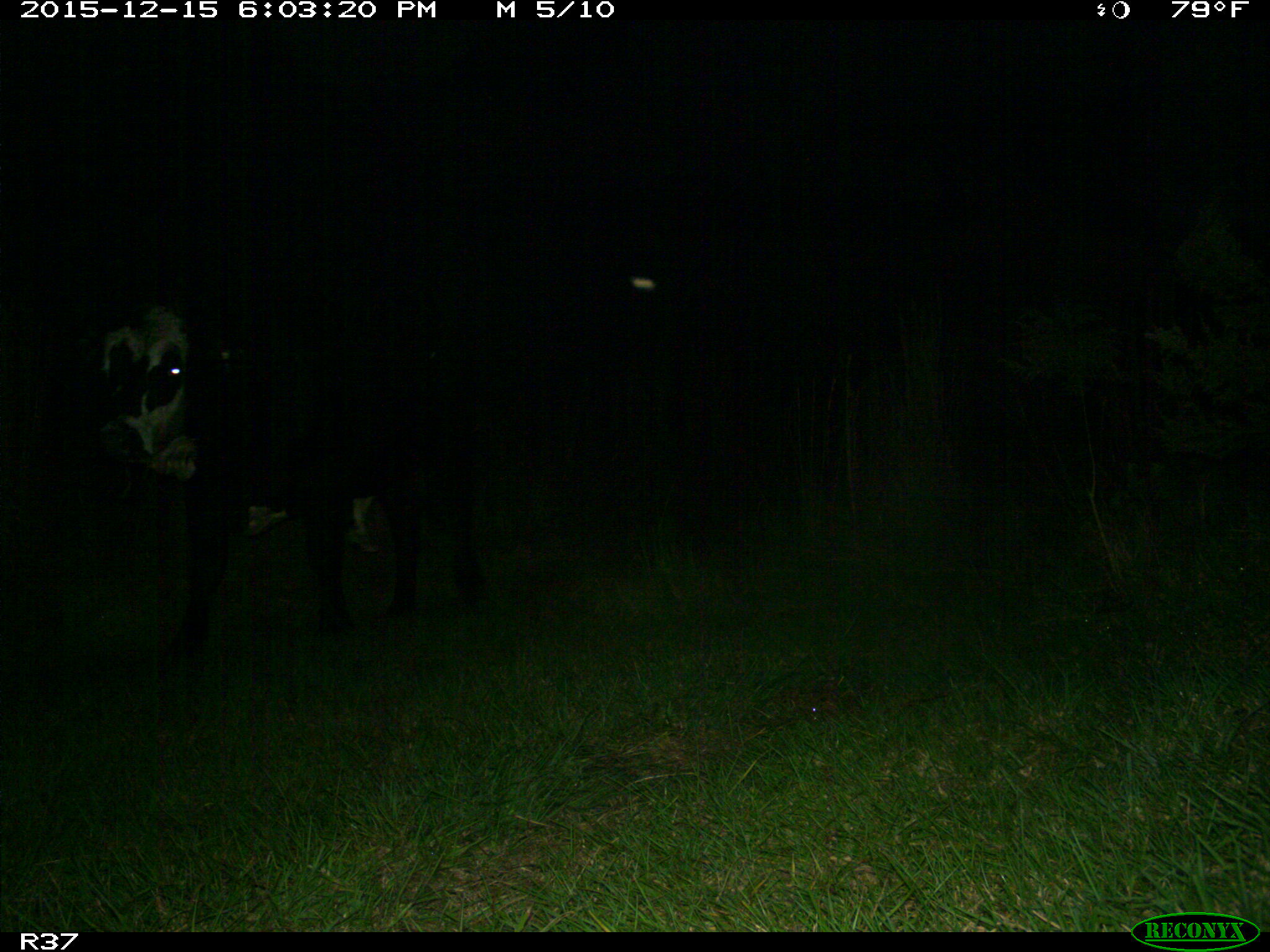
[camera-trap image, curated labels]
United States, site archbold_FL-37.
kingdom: Animalia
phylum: Chordata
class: Mammalia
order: Artiodactyla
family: Bovidae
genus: Bos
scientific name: Bos taurus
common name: domestic cow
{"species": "Bos taurus (domestic cow)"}